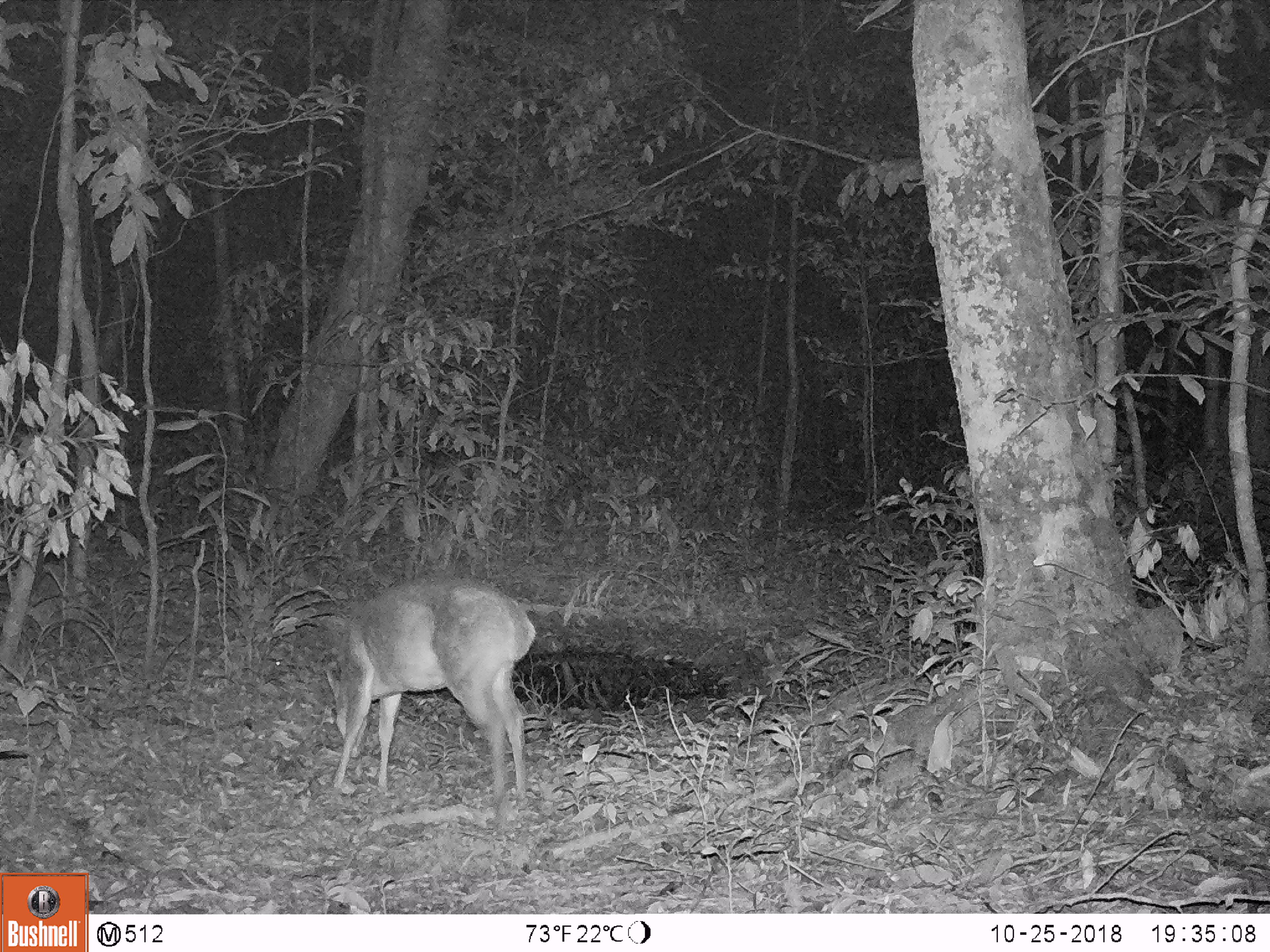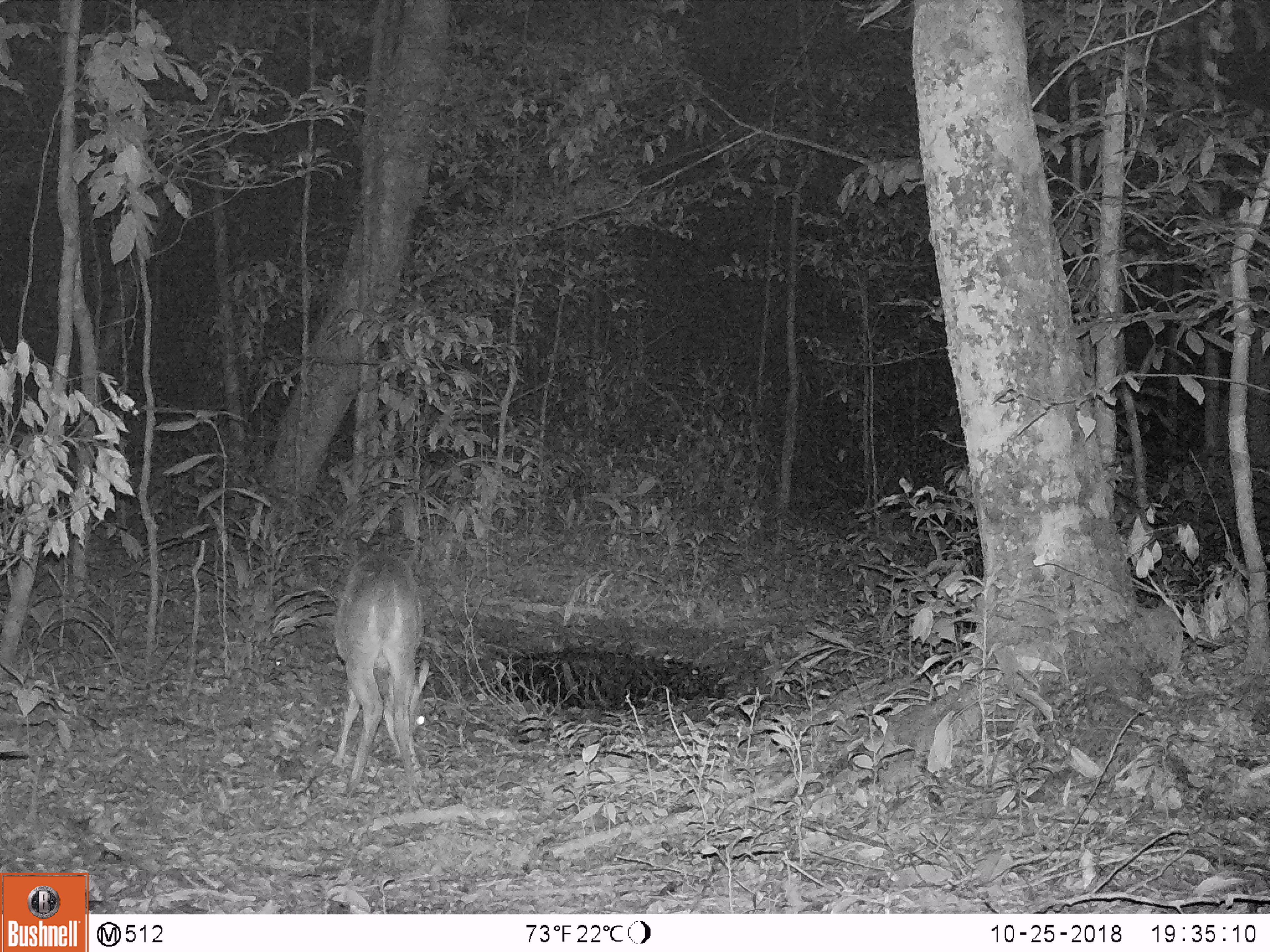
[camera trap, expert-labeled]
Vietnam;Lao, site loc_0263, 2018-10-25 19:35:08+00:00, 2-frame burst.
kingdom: Animalia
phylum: Chordata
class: Mammalia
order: Artiodactyla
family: Cervidae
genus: Muntiacus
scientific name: Muntiacus vuquangensis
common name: large-antlered muntjac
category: large antlered muntjac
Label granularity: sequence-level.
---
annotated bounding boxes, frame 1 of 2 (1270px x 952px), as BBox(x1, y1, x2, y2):
large antlered muntjac: BBox(320, 574, 537, 805)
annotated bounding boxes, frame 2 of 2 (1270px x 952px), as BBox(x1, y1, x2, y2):
large antlered muntjac: BBox(330, 550, 431, 805)